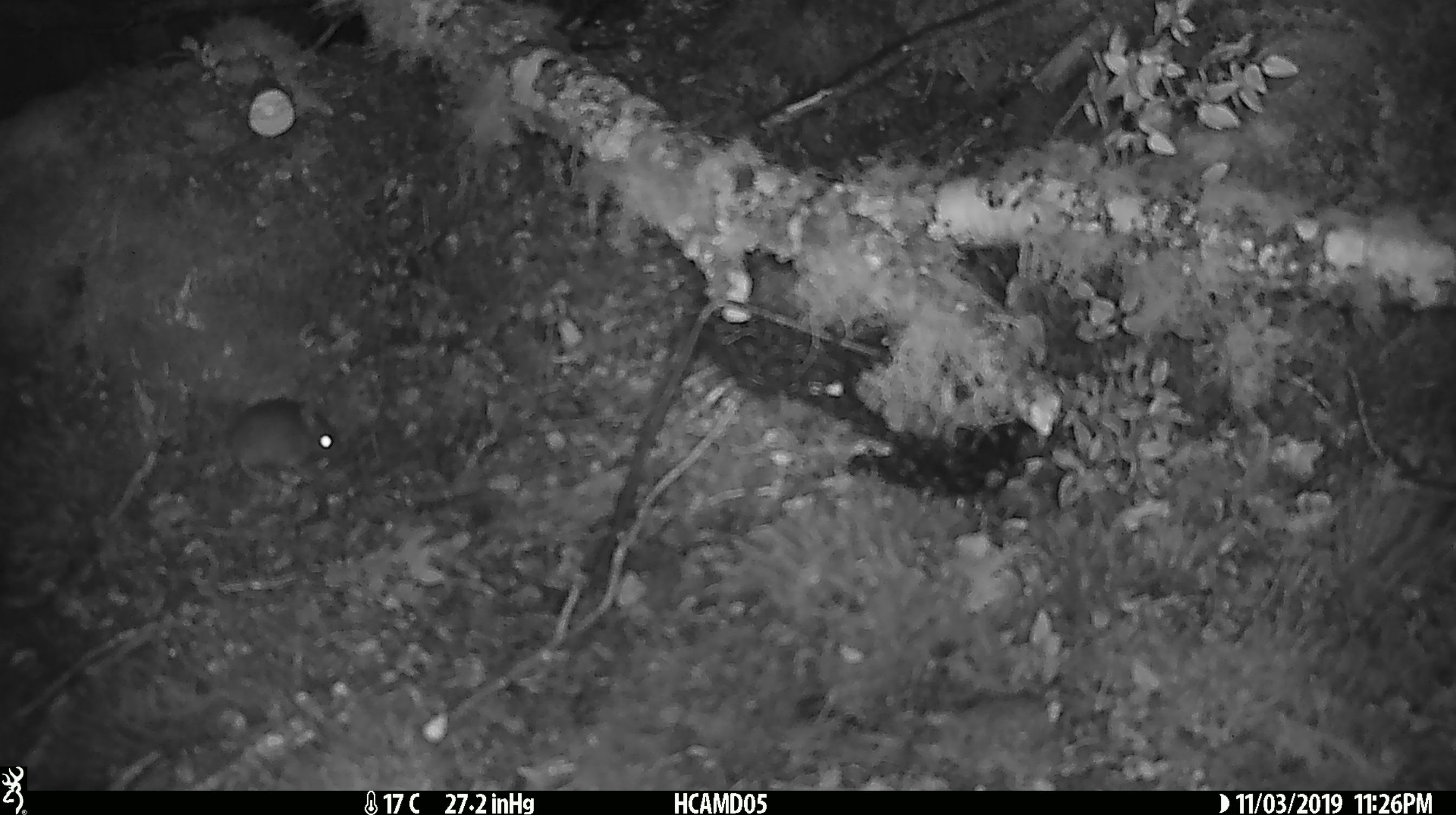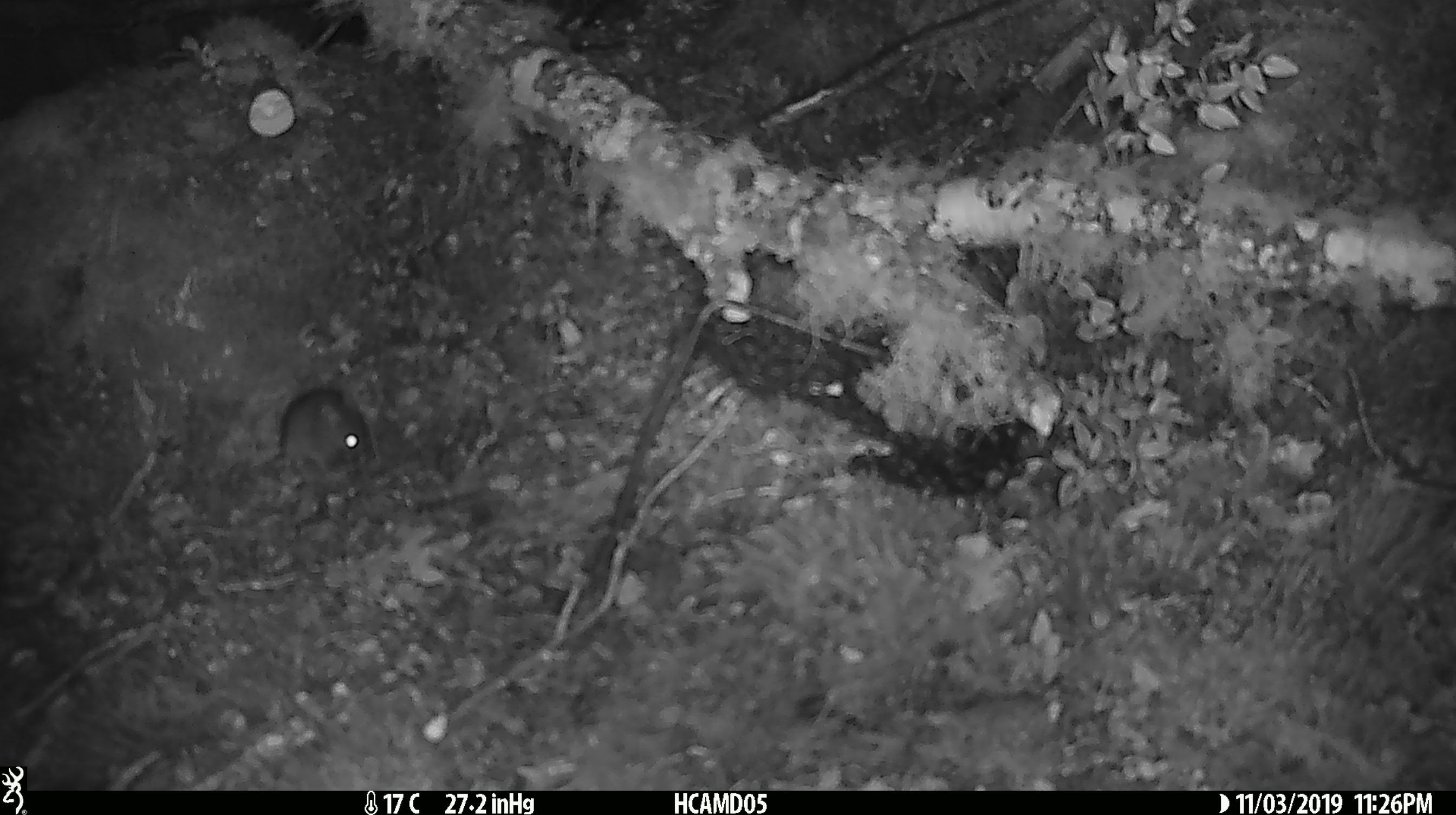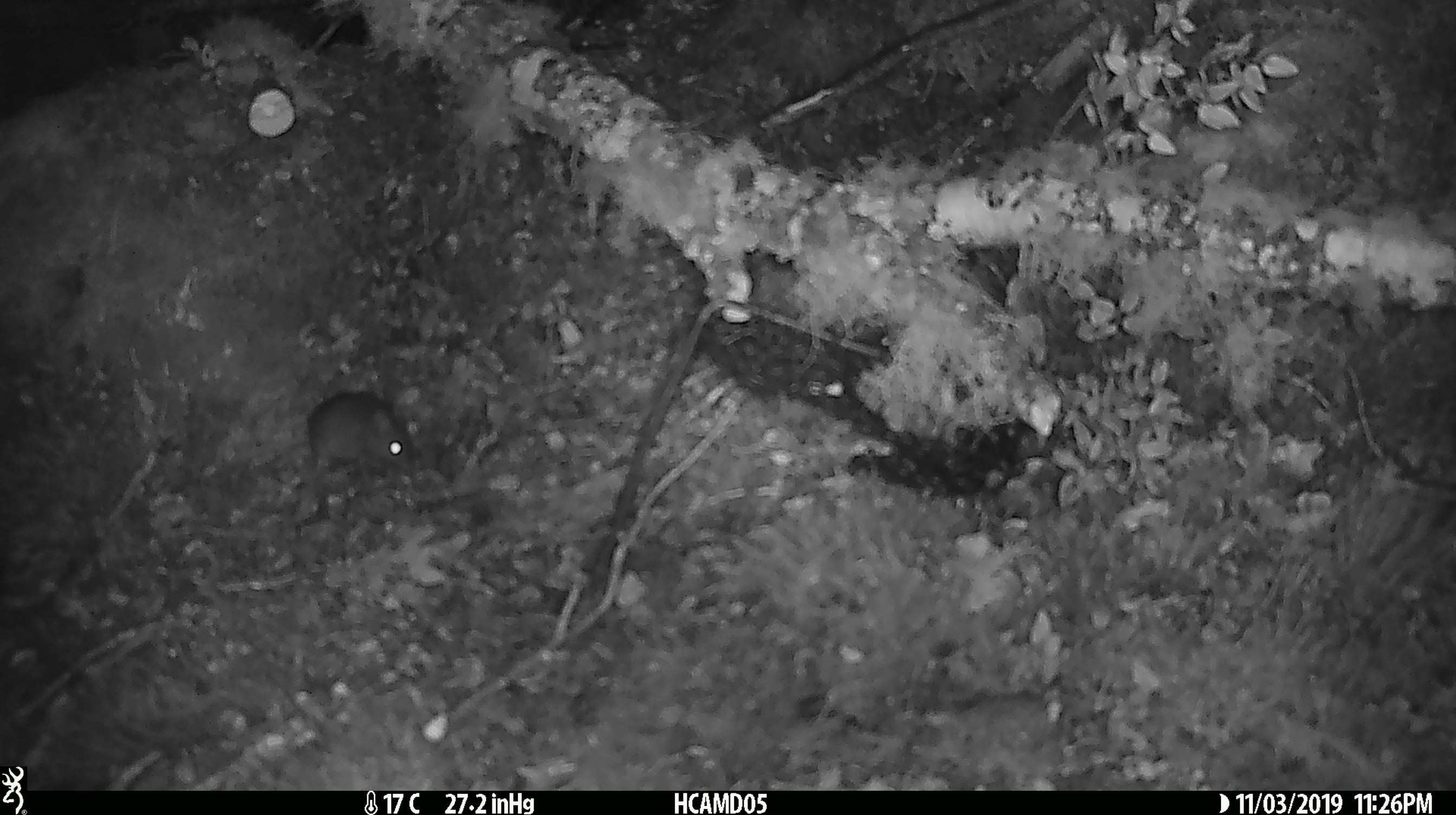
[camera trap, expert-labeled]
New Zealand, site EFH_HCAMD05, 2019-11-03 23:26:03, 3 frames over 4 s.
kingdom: Animalia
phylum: Chordata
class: Mammalia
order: Rodentia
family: Muridae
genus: Mus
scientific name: Mus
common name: mouse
Mouse (Mus).